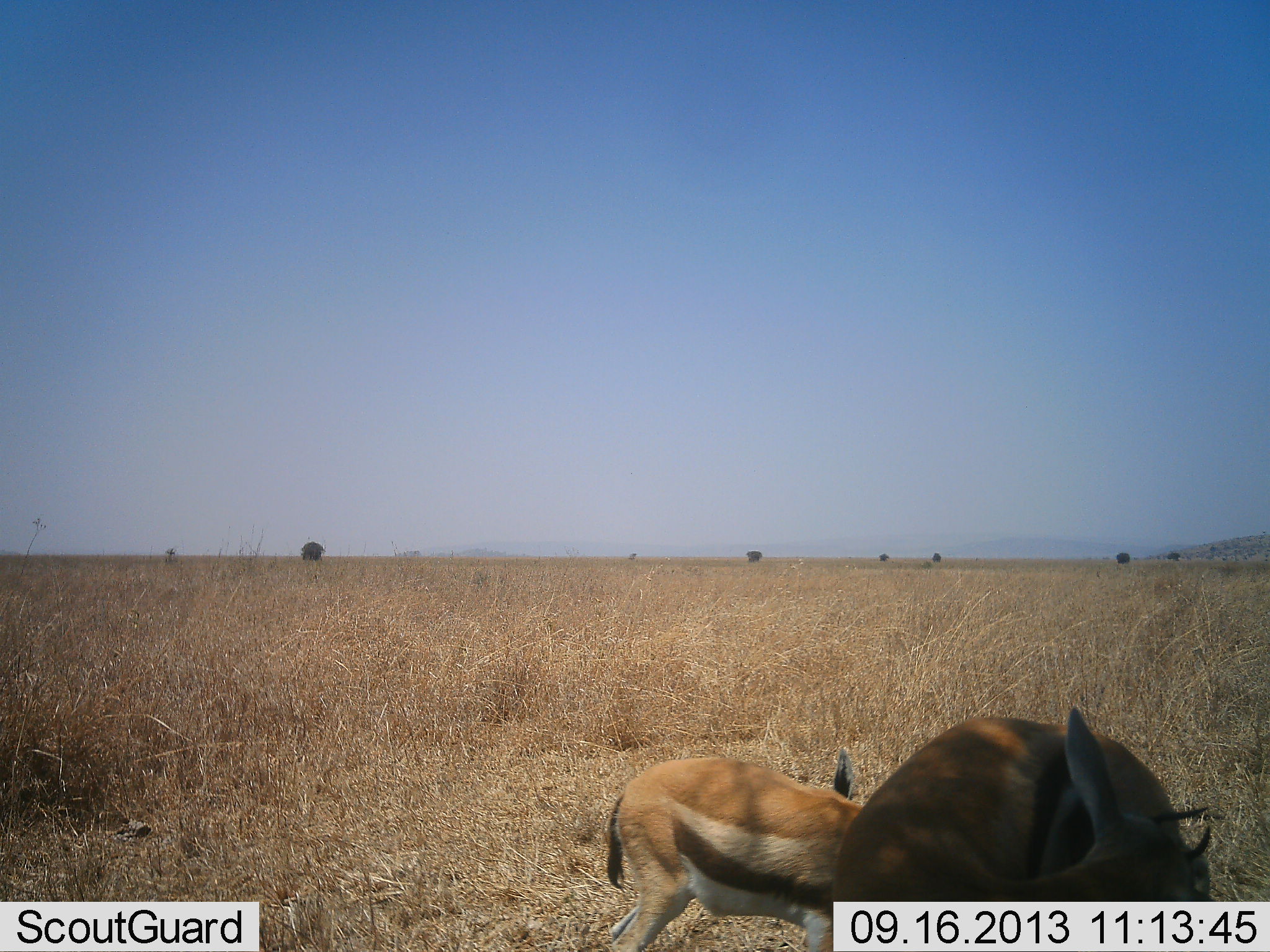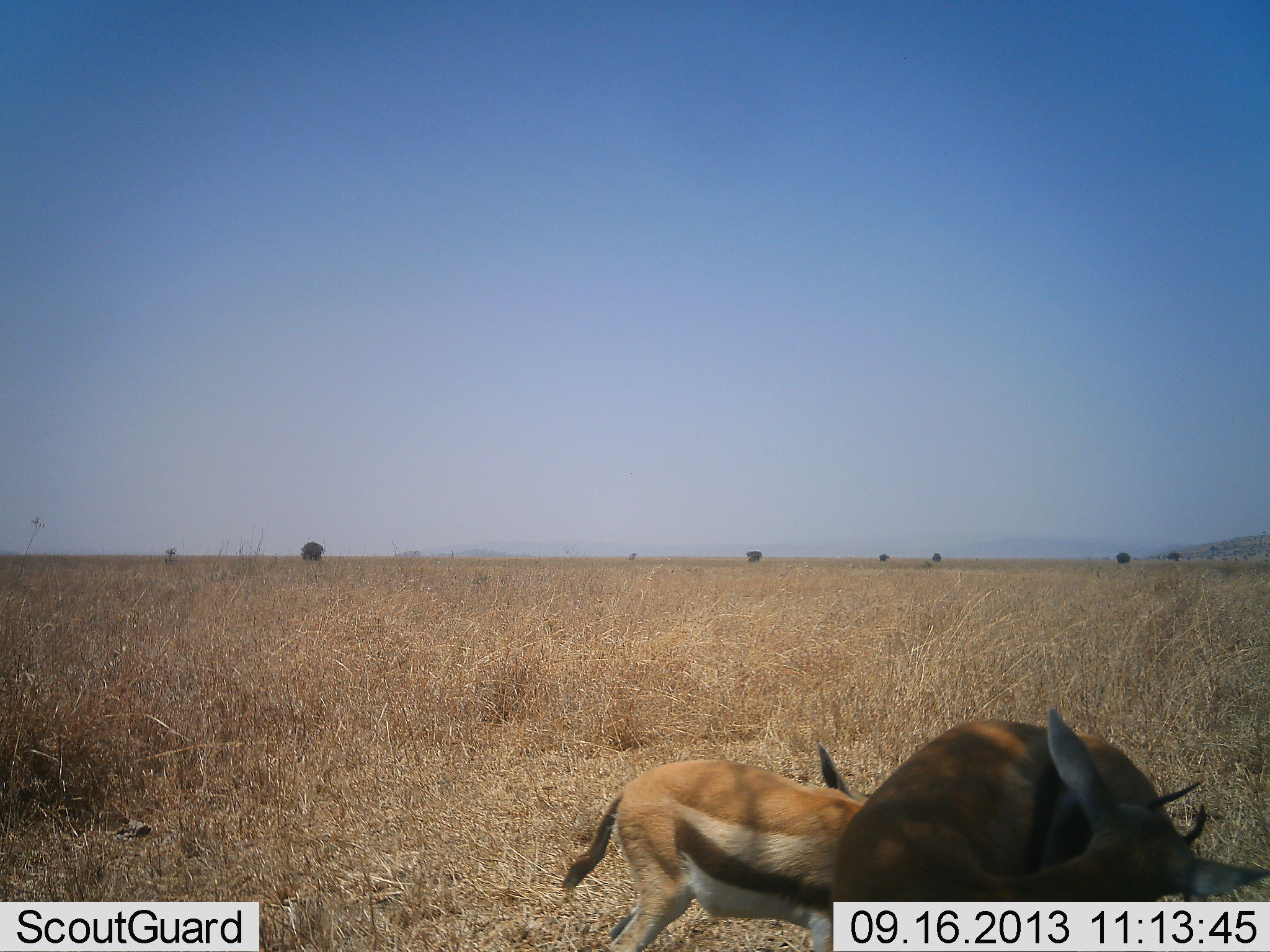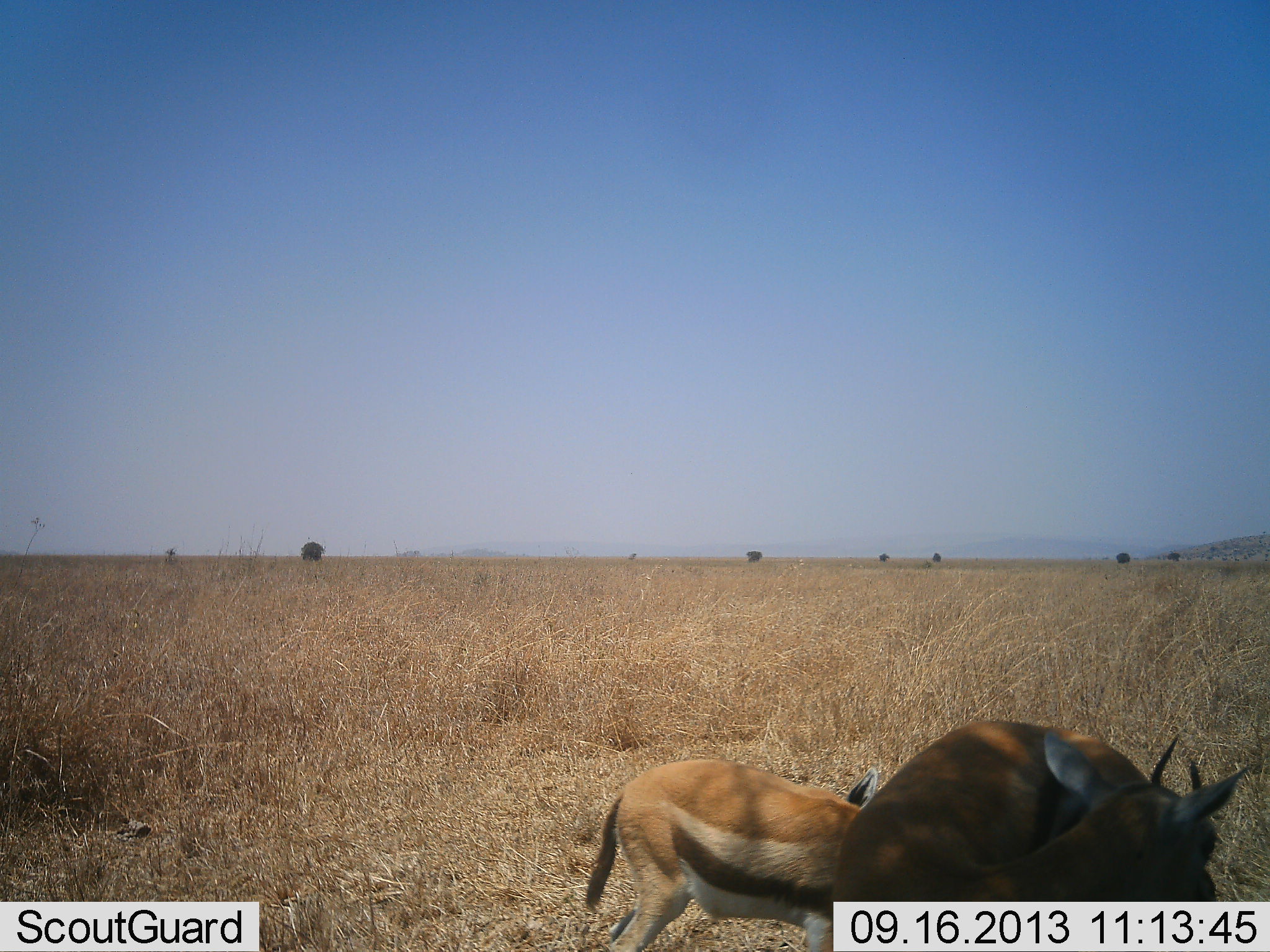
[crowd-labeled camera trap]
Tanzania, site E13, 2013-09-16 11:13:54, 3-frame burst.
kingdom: Animalia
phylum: Chordata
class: Mammalia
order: Artiodactyla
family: Bovidae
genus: Eudorcas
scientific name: Eudorcas thomsonii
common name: thomson's gazelle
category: gazellethomsons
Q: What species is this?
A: Gazellethomsons (thomson's gazelle) (Eudorcas thomsonii).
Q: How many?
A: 2.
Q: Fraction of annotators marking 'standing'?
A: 80%.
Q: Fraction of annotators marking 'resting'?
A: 10%.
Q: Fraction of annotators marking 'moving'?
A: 0%.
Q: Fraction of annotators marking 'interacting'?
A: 10%.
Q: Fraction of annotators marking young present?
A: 10%.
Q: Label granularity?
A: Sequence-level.